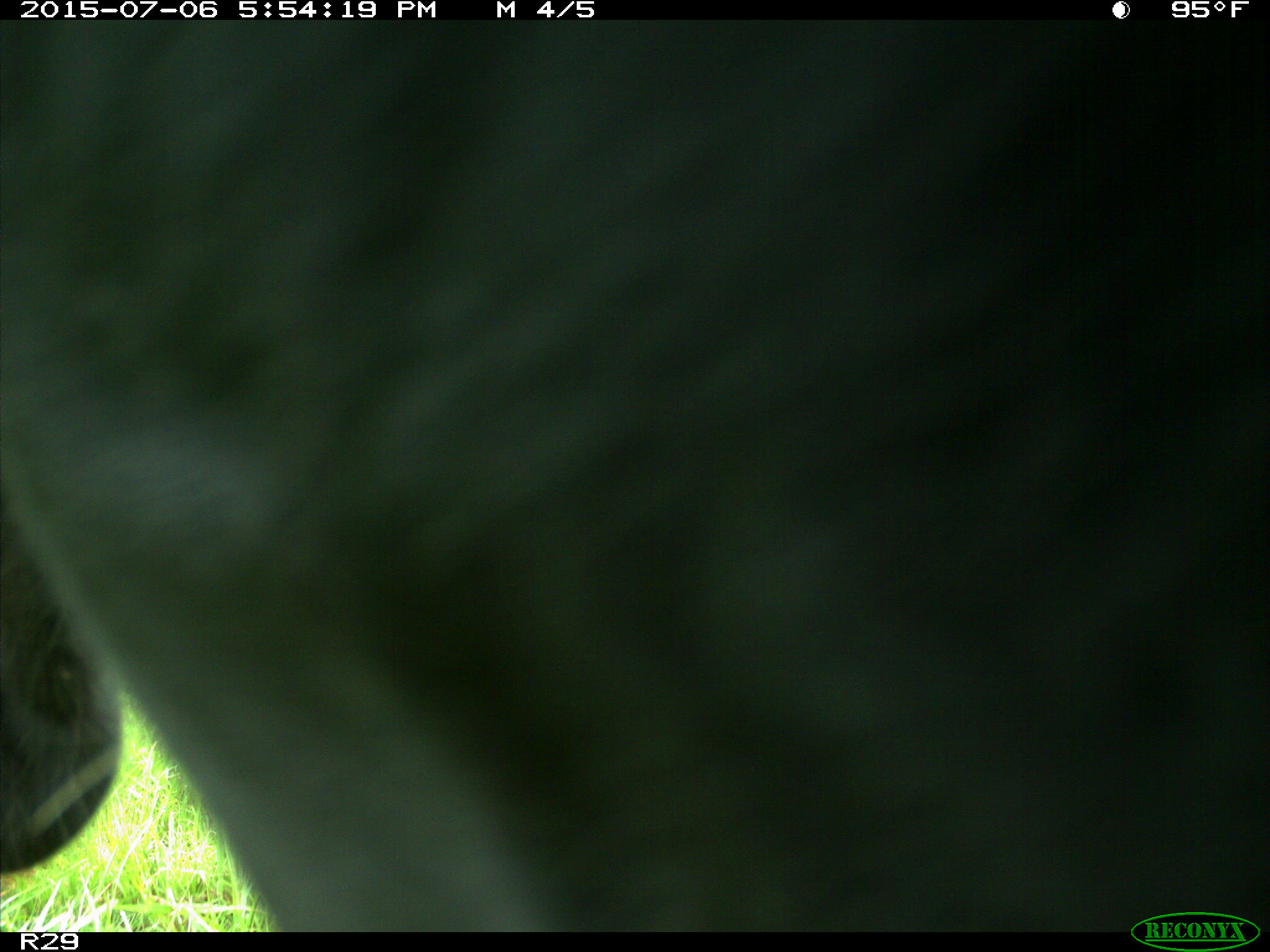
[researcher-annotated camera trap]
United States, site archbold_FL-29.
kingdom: Animalia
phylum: Chordata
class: Mammalia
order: Artiodactyla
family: Bovidae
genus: Bos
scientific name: Bos taurus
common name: domestic cow